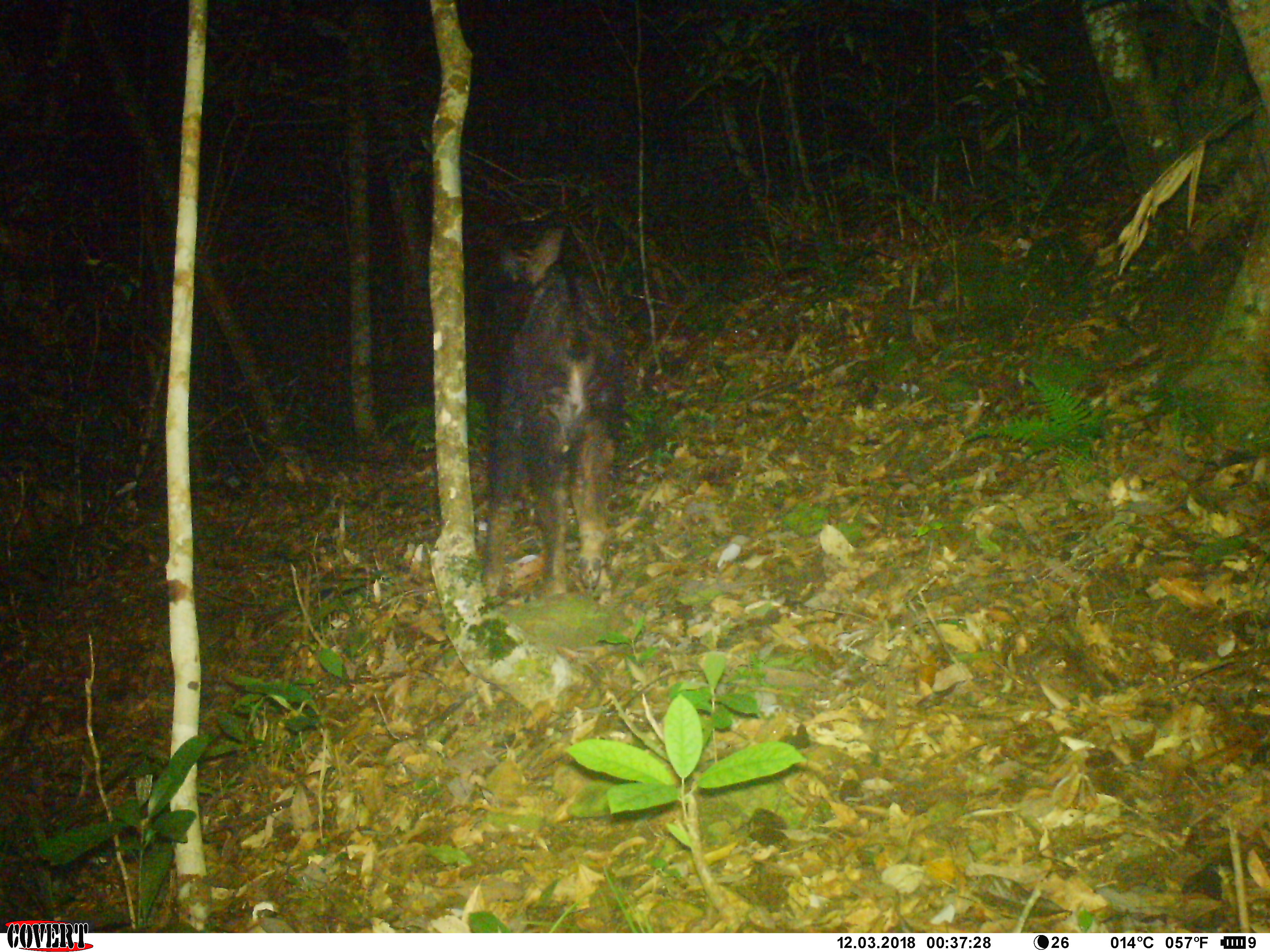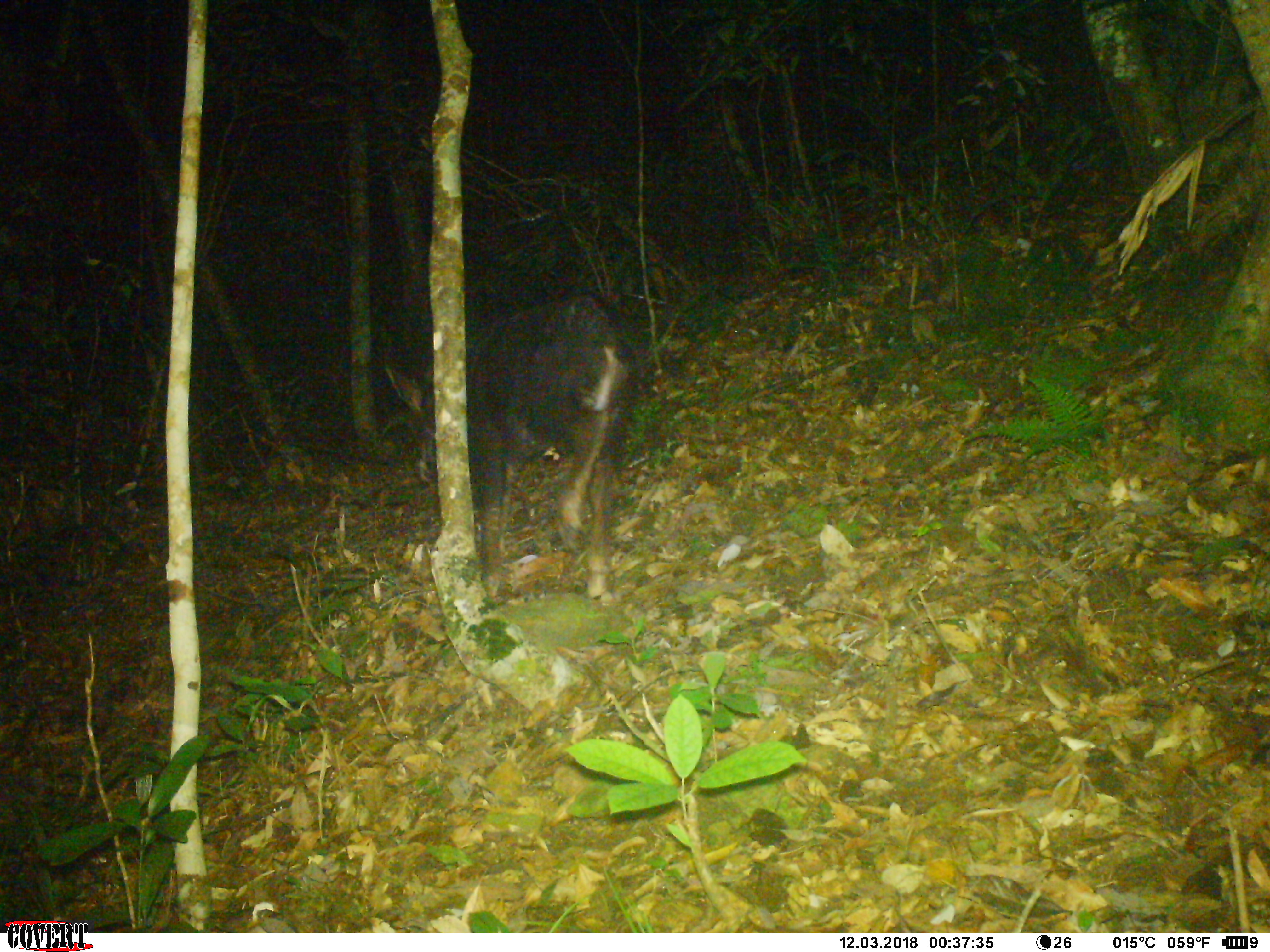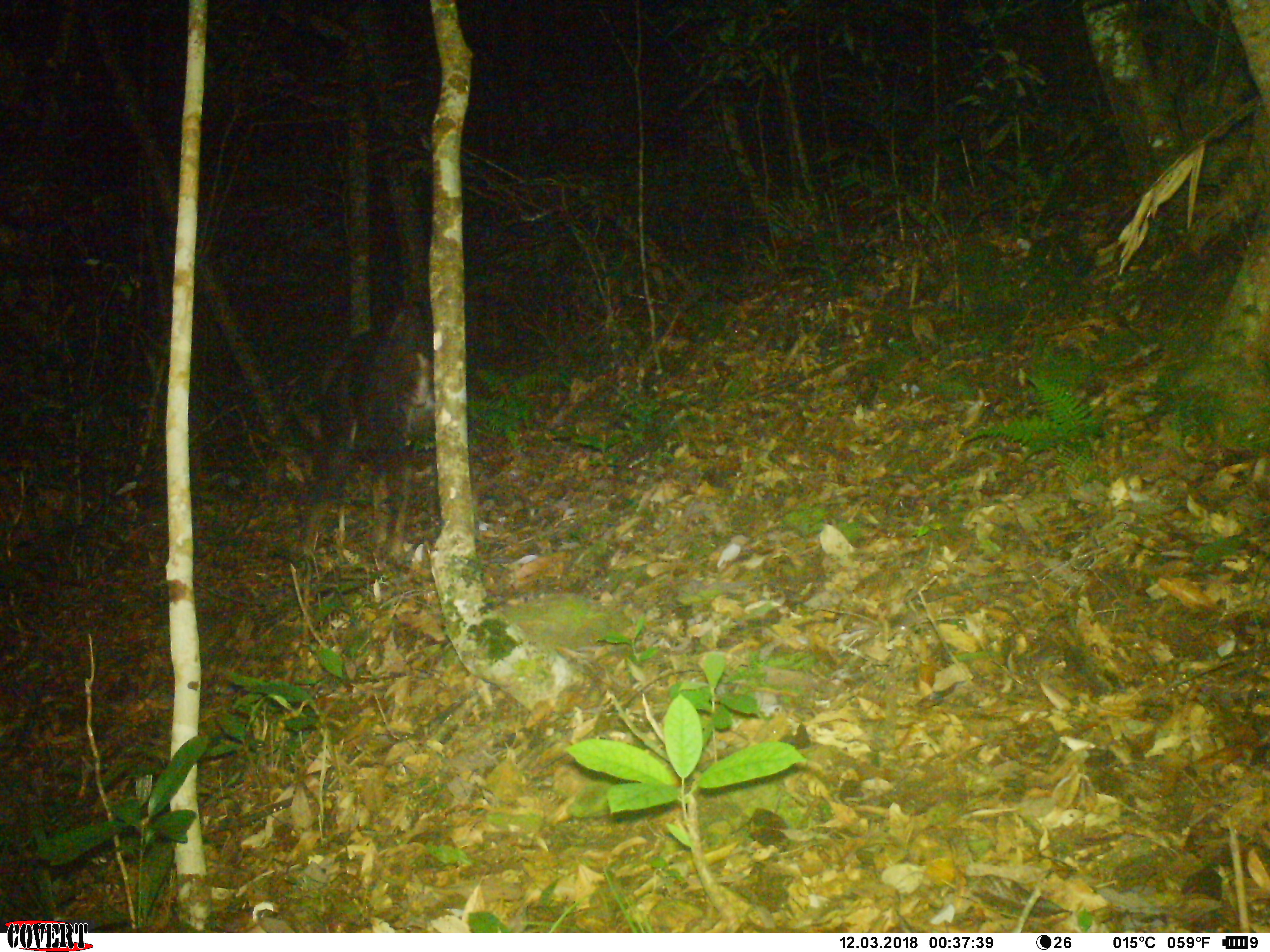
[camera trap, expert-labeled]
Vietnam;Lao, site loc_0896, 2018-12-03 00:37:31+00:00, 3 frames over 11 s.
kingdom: Animalia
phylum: Chordata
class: Mammalia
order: Artiodactyla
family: Bovidae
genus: Capricornis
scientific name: Capricornis sumatraensis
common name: chinese serow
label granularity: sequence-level